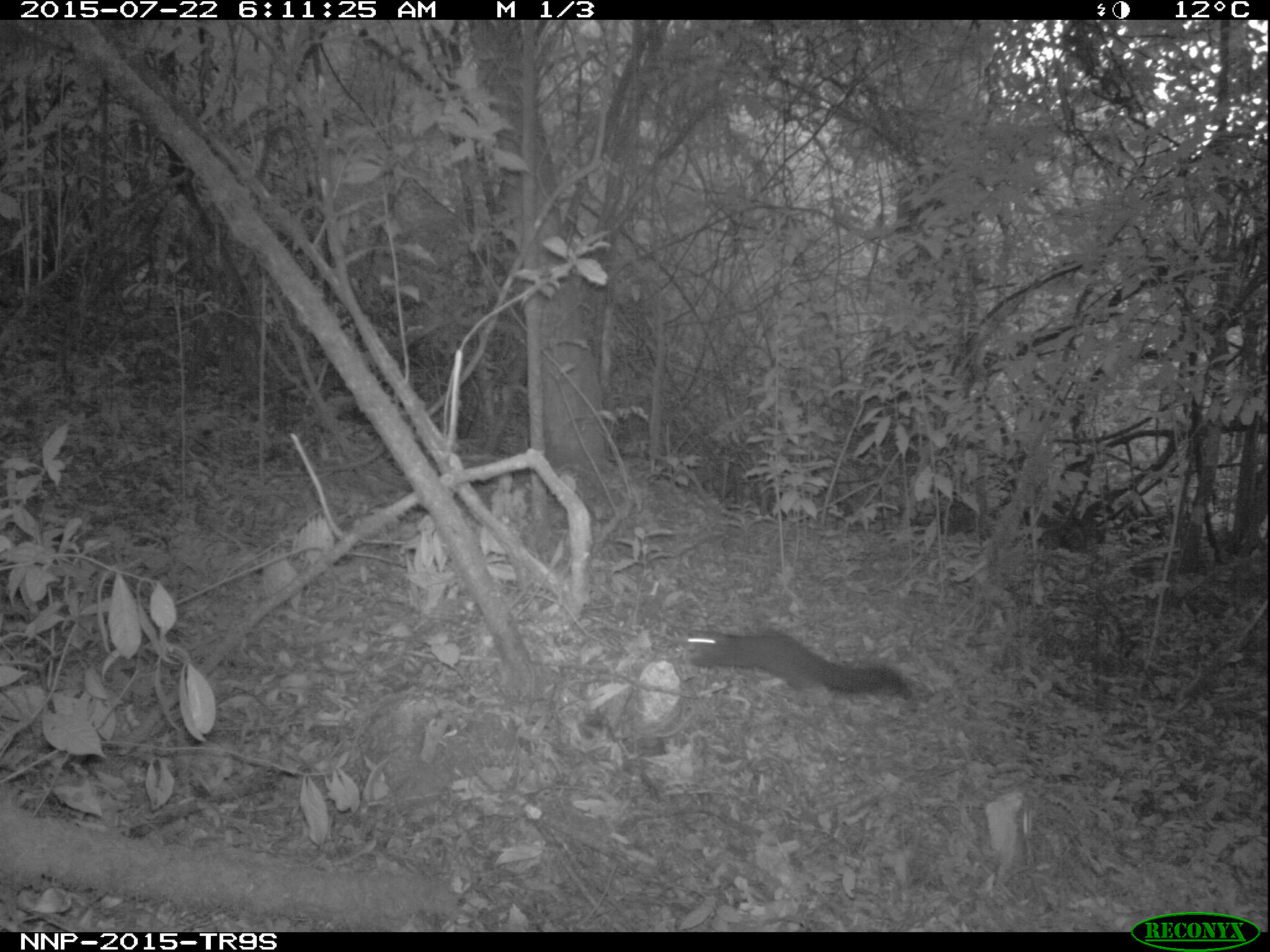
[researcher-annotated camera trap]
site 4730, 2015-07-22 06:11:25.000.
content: unidentified animal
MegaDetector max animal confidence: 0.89